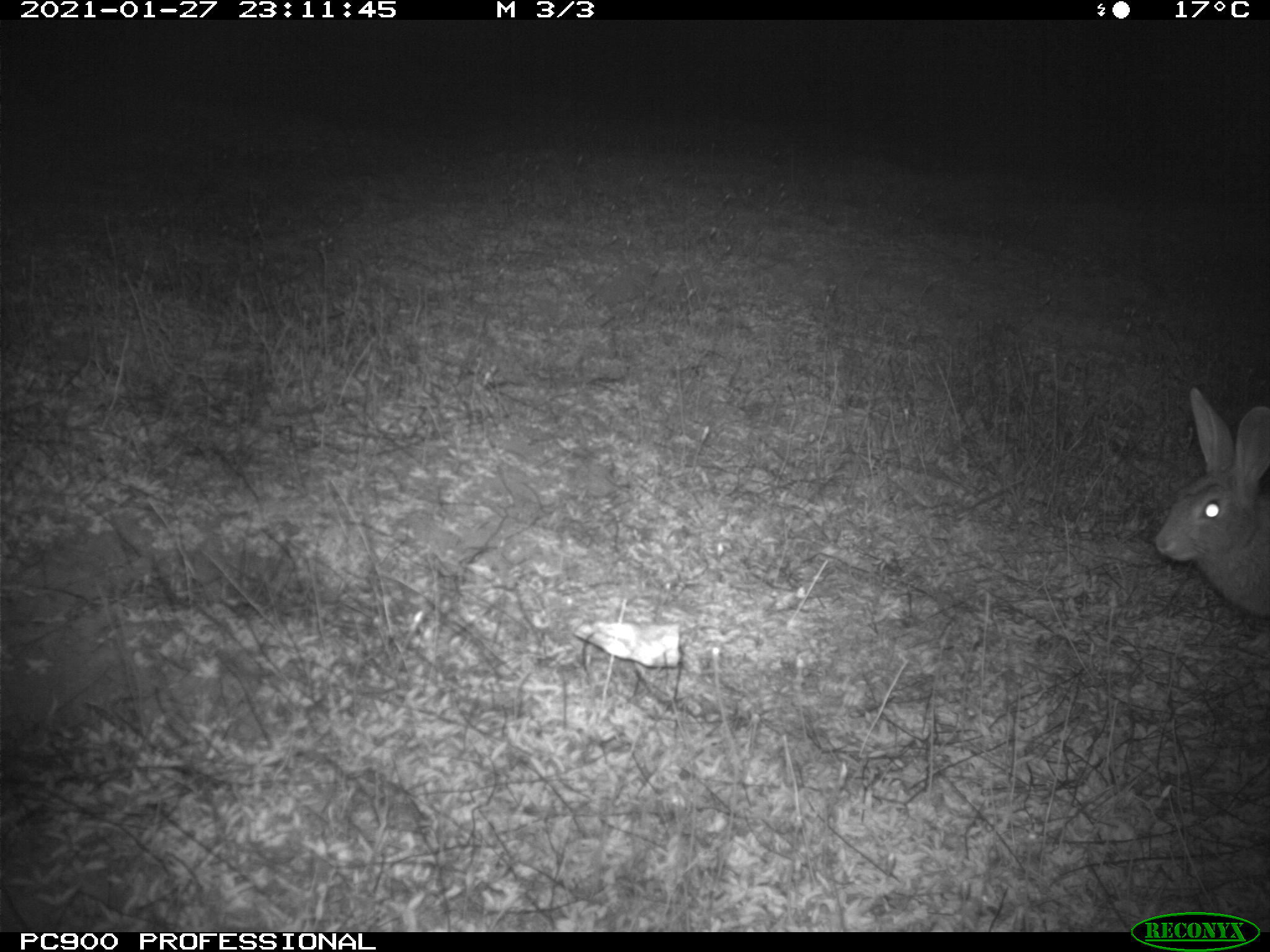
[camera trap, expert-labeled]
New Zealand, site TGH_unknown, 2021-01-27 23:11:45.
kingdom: Animalia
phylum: Chordata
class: Mammalia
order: Lagomorpha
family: Leporidae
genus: Oryctolagus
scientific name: Oryctolagus cuniculus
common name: european rabbit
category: rabbit